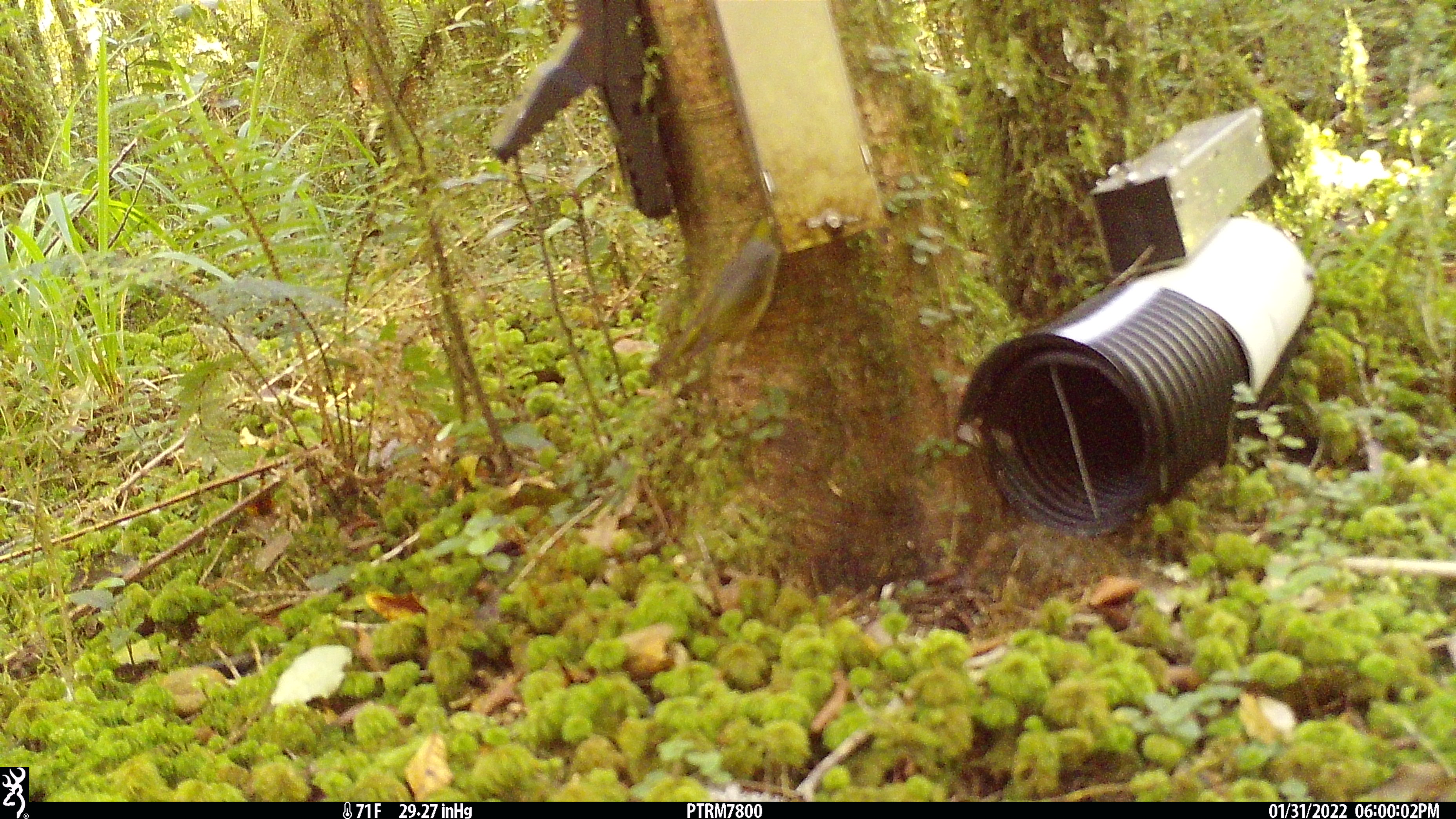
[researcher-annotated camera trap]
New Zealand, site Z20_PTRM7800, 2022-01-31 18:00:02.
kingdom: Animalia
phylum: Chordata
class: Aves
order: Passeriformes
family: Zosteropidae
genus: Zosterops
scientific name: Zosterops lateralis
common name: silvereye